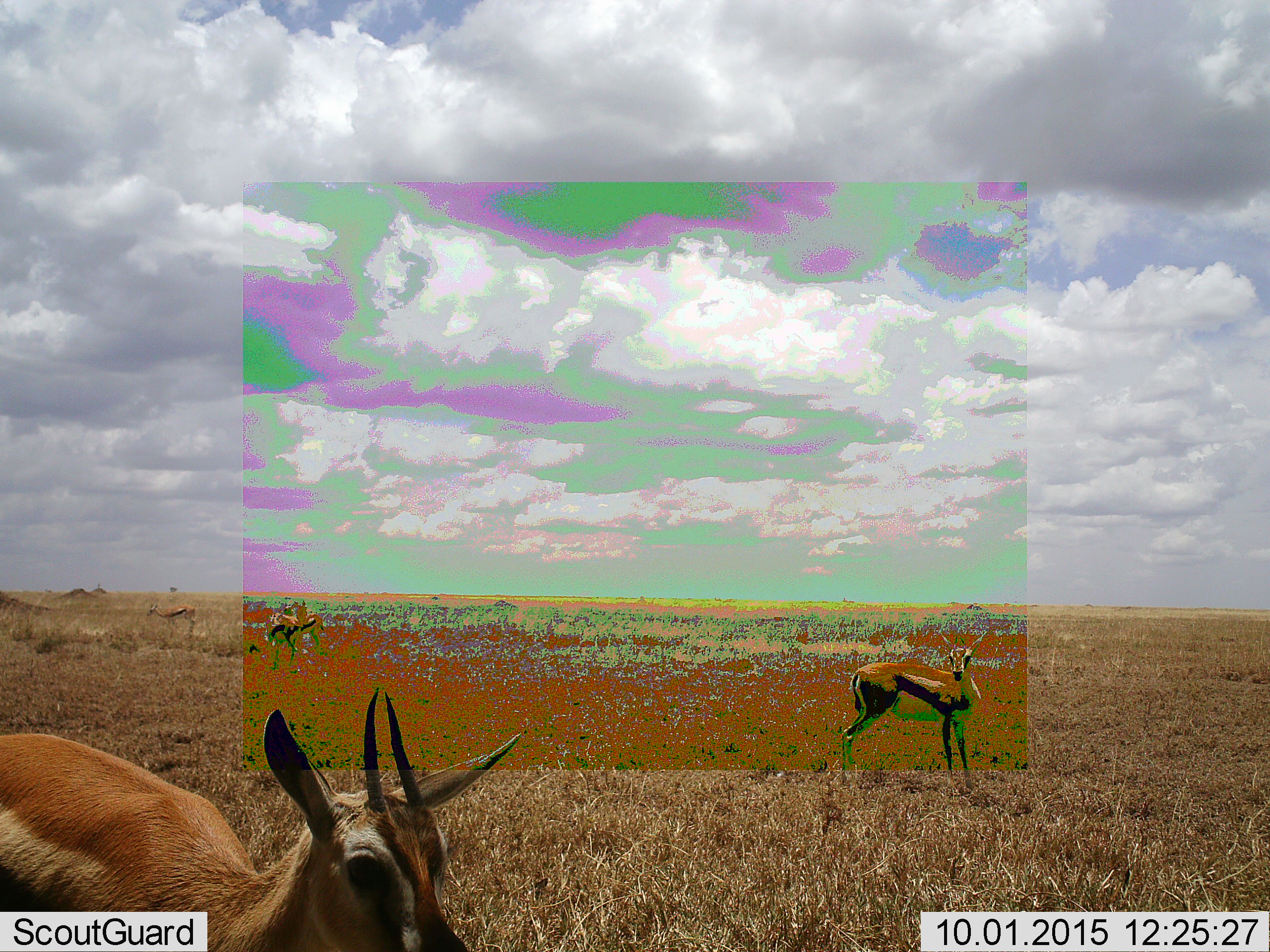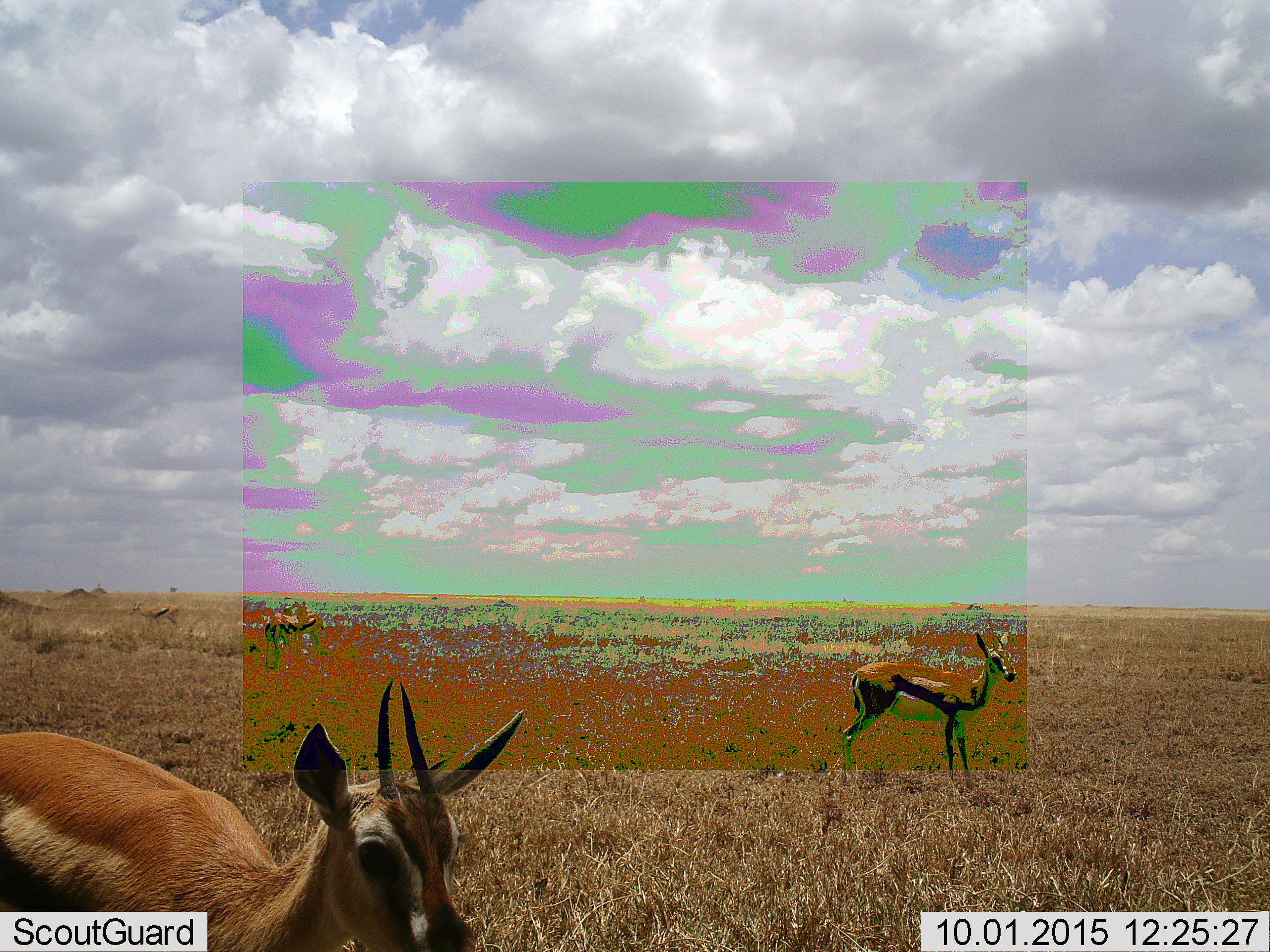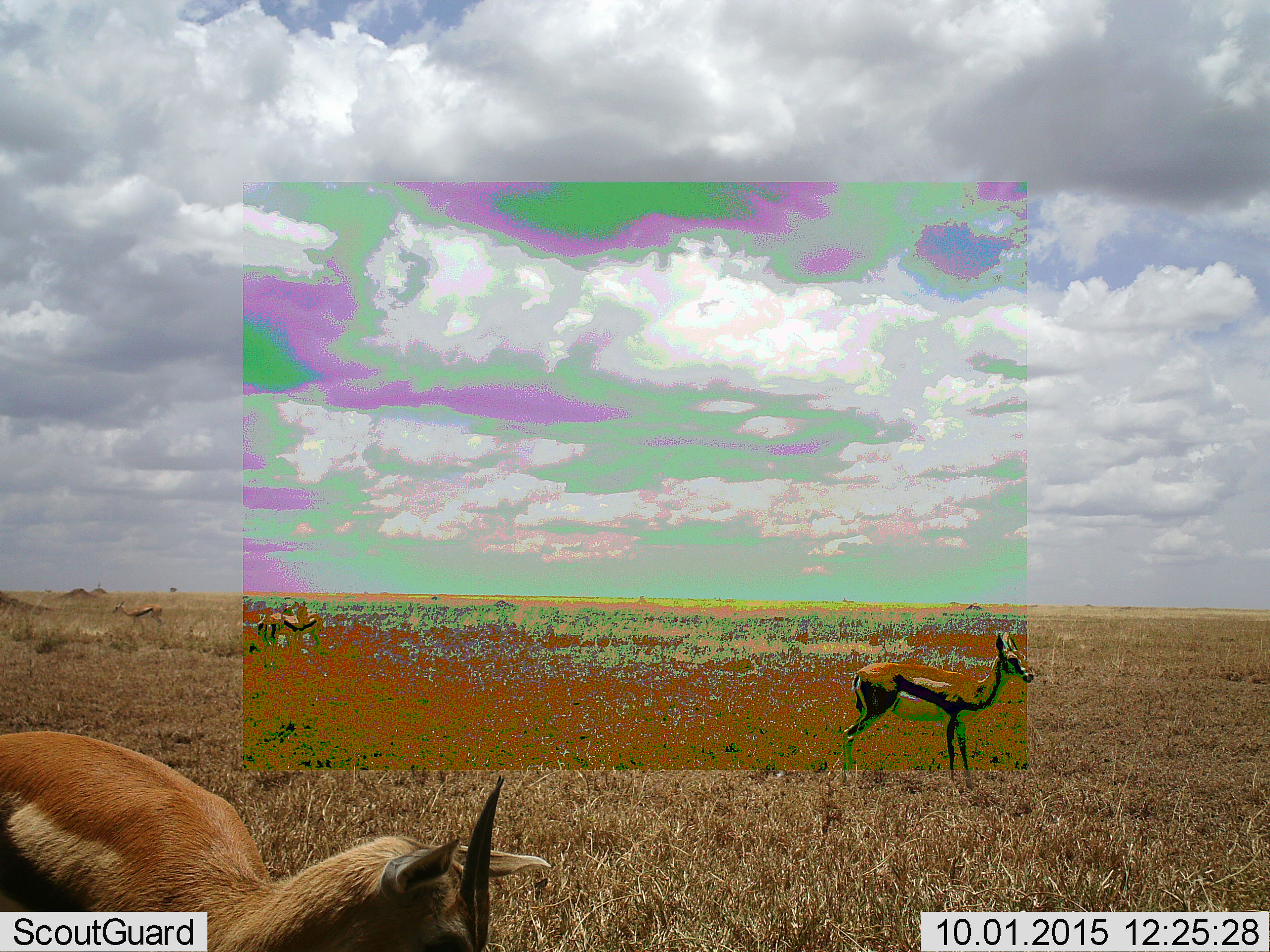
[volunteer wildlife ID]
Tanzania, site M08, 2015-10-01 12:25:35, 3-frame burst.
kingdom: Animalia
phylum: Chordata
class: Mammalia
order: Artiodactyla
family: Bovidae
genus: Eudorcas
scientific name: Eudorcas thomsonii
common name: thomson's gazelle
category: gazellethomsons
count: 5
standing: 90%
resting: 0%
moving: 60%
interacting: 0%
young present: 10%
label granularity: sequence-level